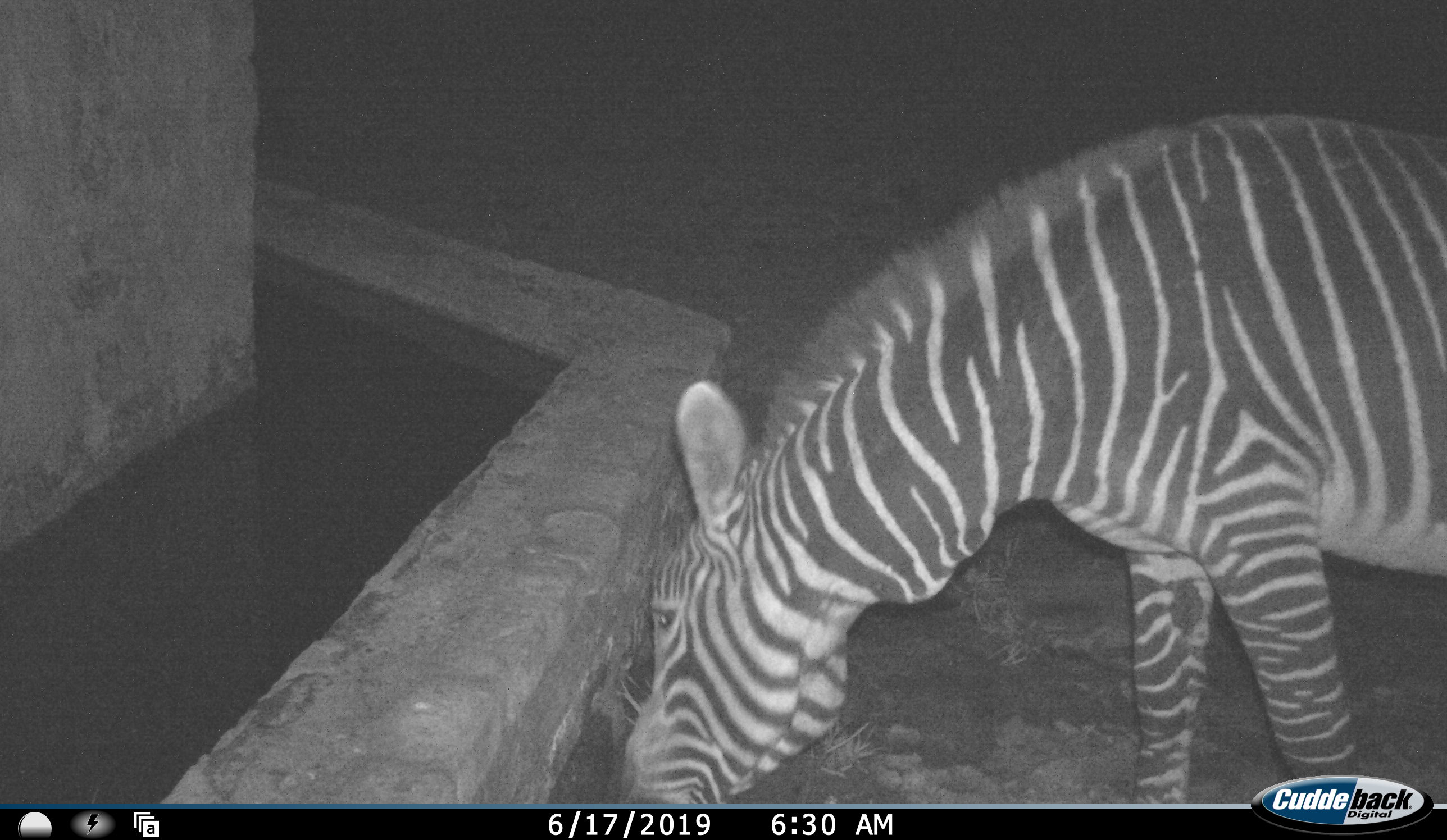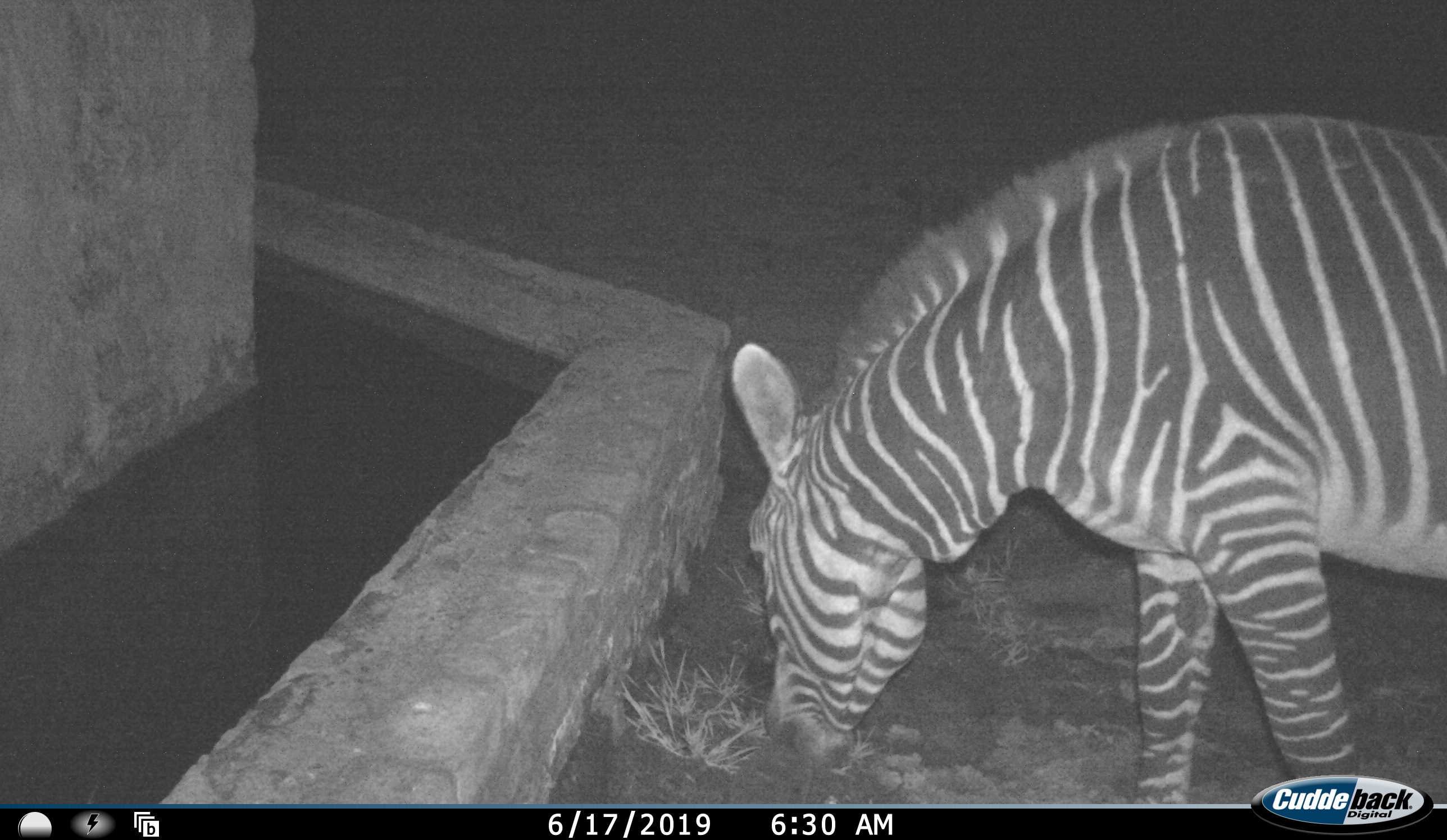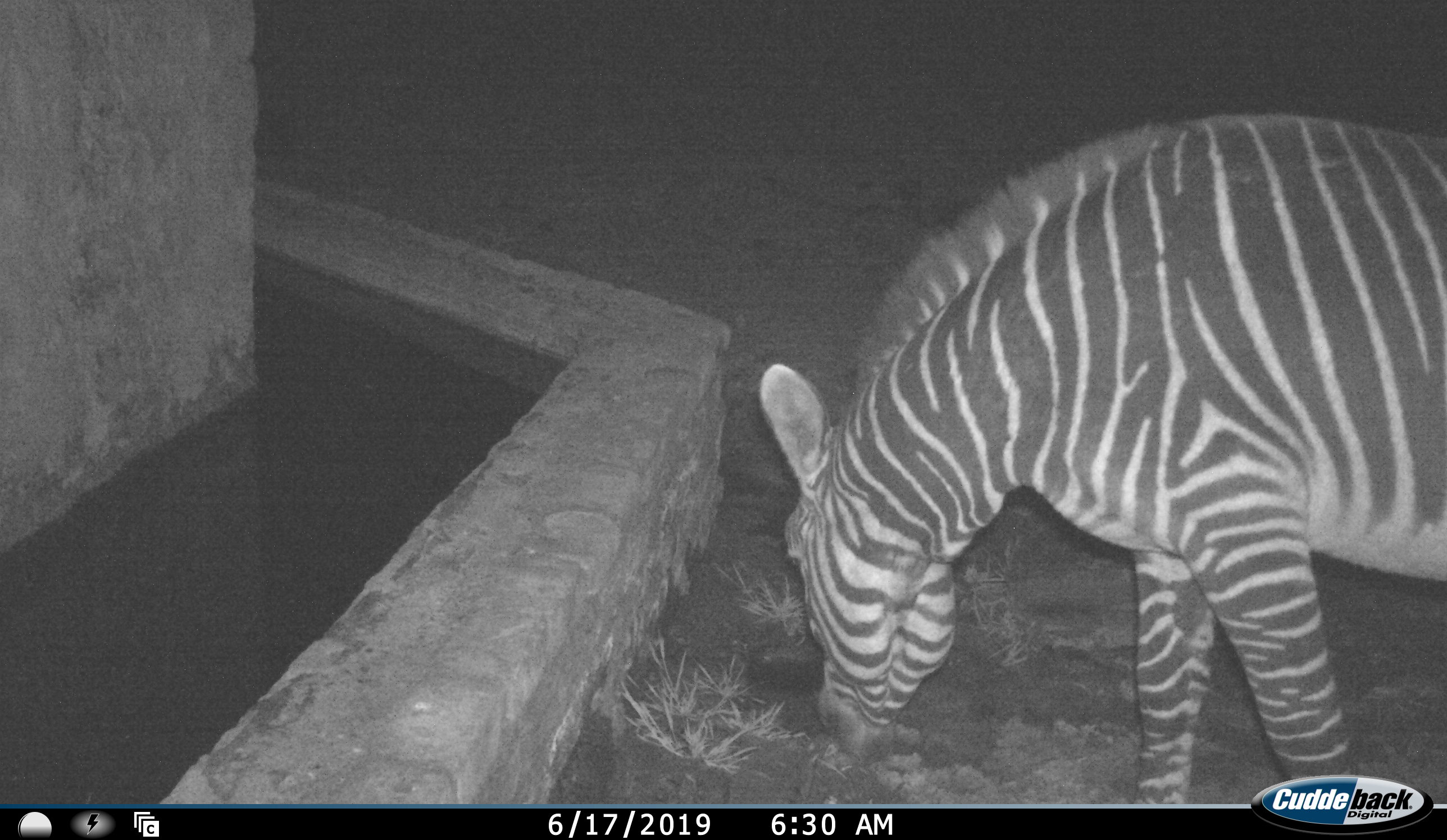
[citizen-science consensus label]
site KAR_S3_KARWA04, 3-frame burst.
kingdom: Animalia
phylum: Chordata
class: Mammalia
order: Perissodactyla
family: Equidae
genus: Equus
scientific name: Equus zebra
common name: mountain zebra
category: zebramountain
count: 1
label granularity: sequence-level